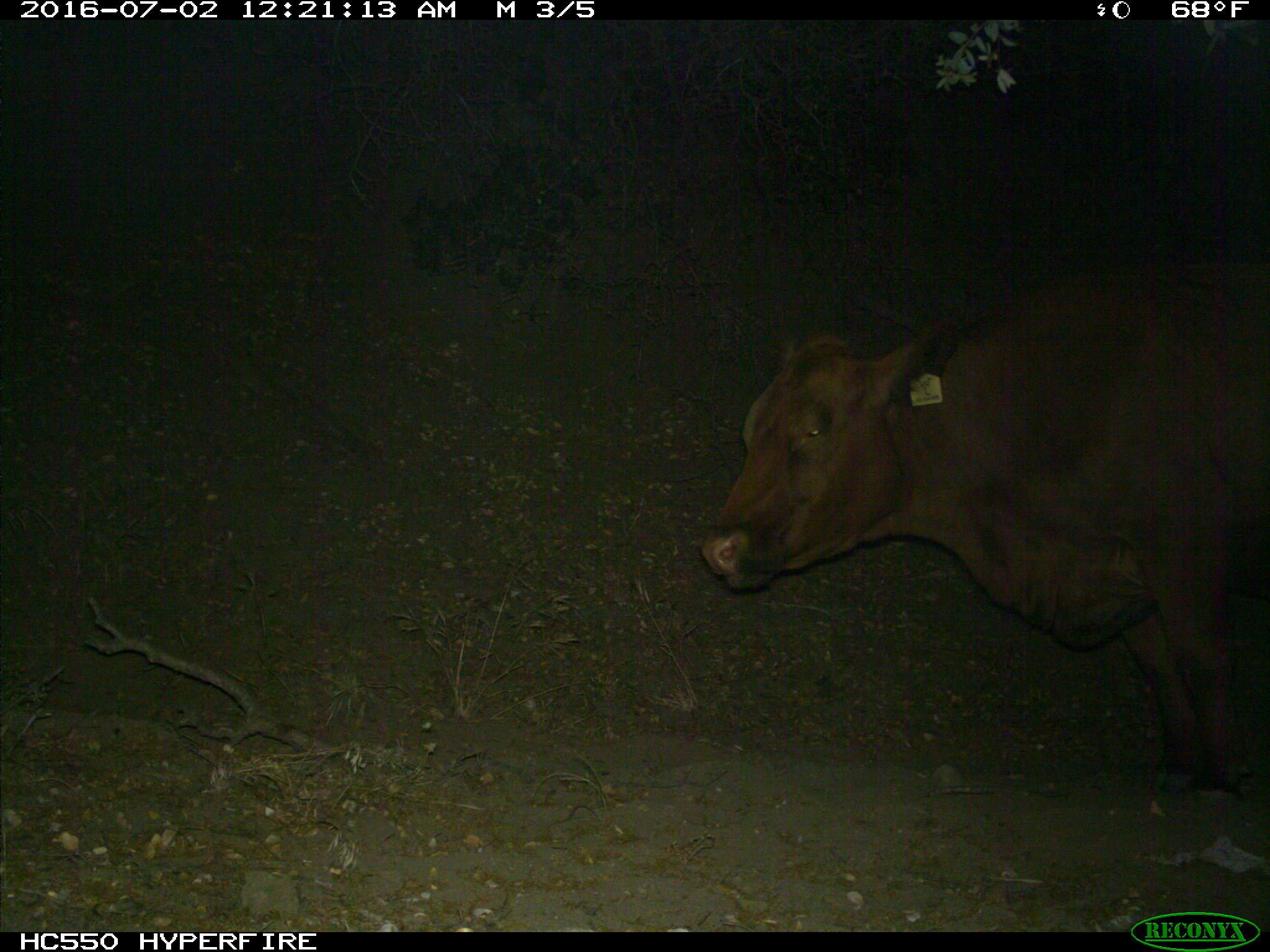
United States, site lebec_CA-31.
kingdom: Animalia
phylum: Chordata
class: Mammalia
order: Artiodactyla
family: Bovidae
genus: Bos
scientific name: Bos taurus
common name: domestic cow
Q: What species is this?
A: Bos taurus (domestic cow).